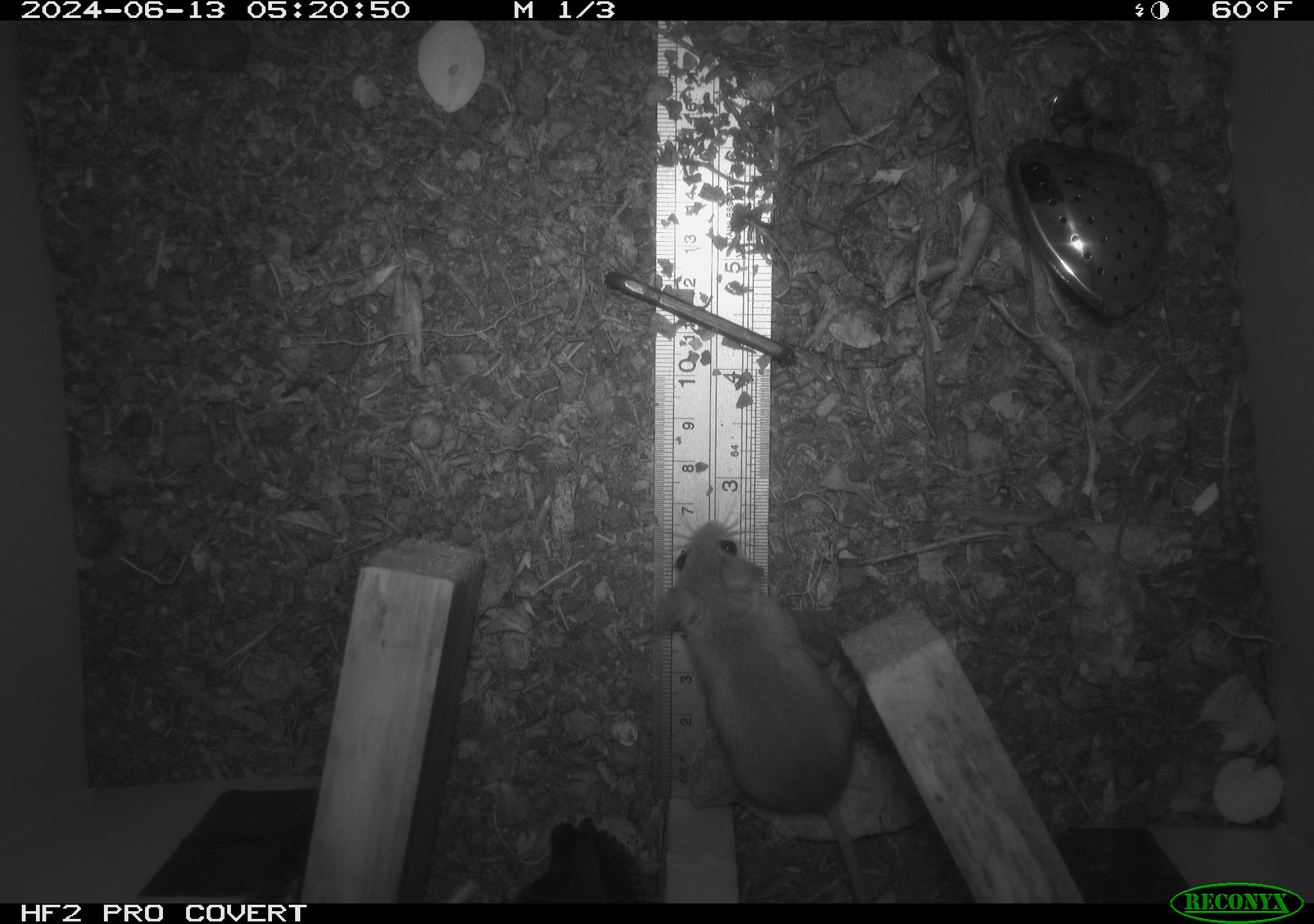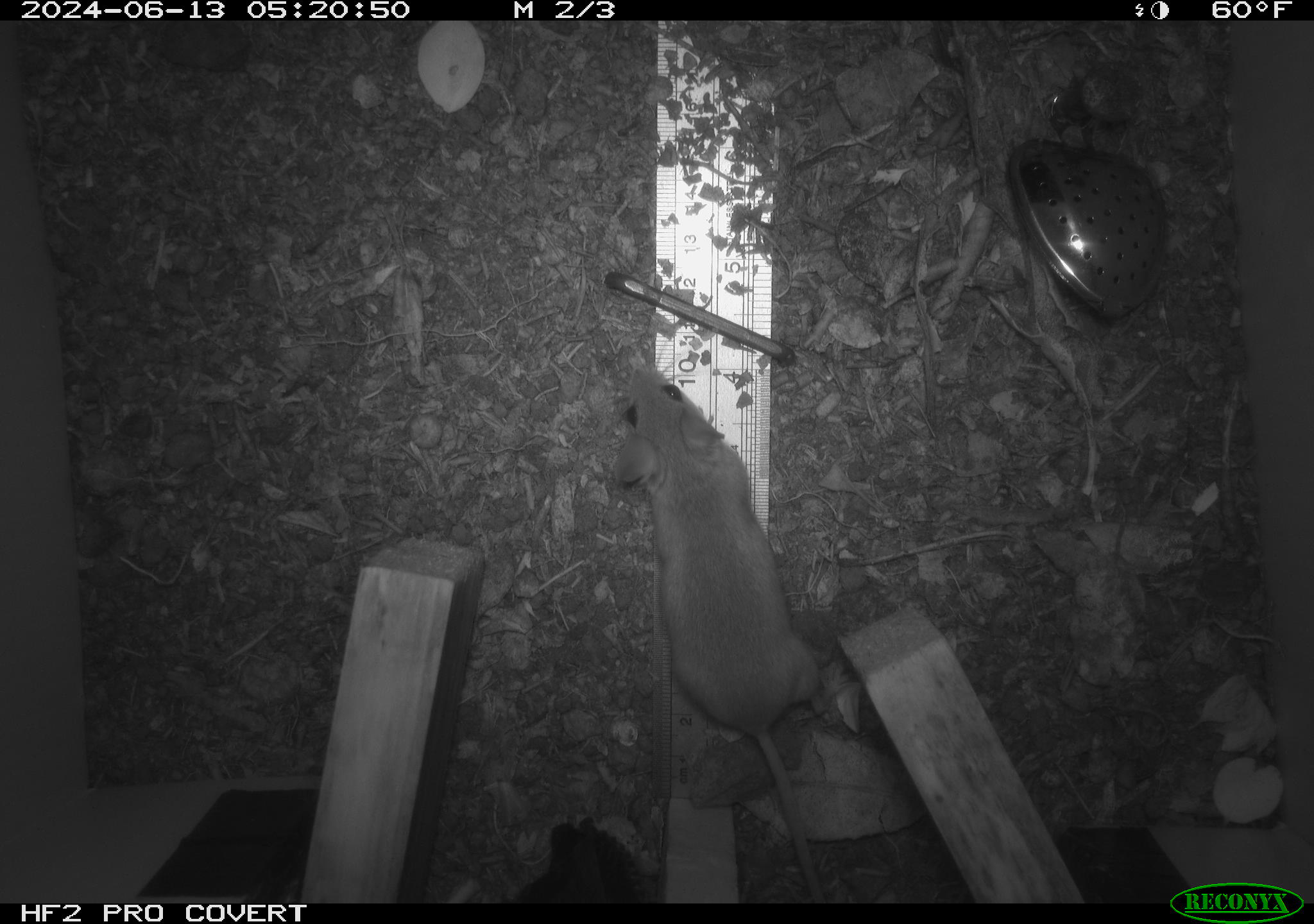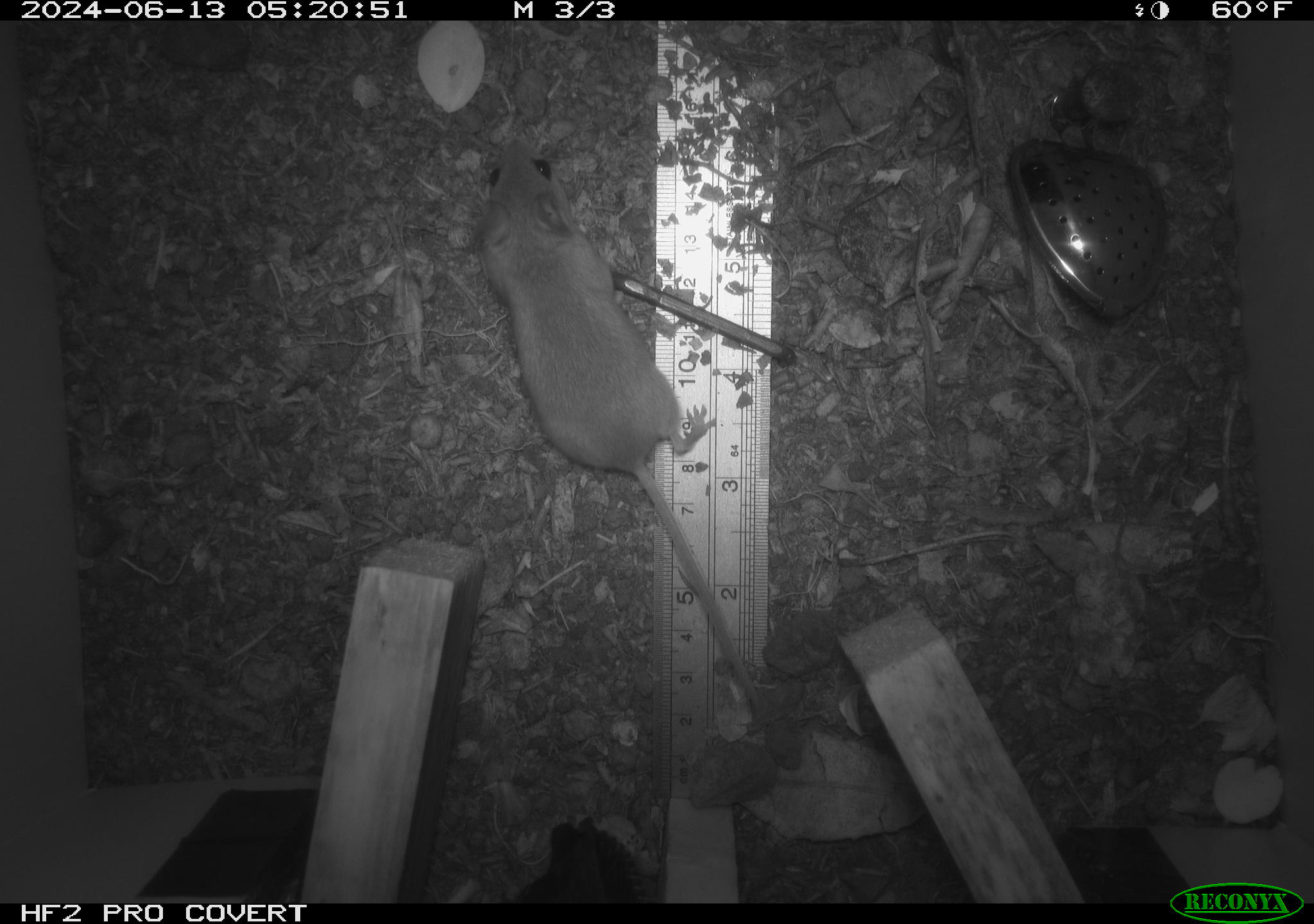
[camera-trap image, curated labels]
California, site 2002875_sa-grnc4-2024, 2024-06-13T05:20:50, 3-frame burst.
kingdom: Animalia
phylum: Chordata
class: Mammalia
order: Rodentia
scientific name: Rodentia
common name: rodent